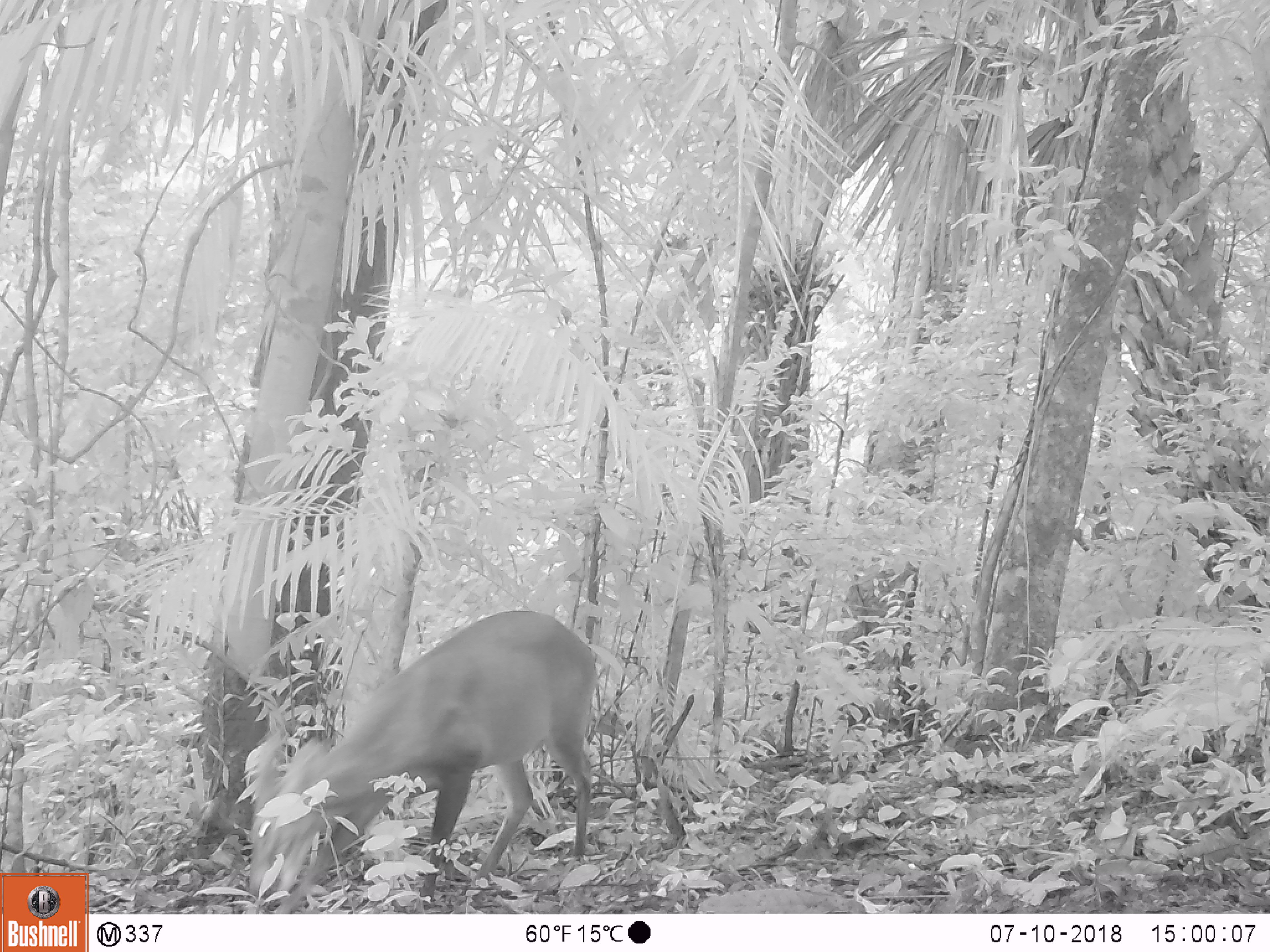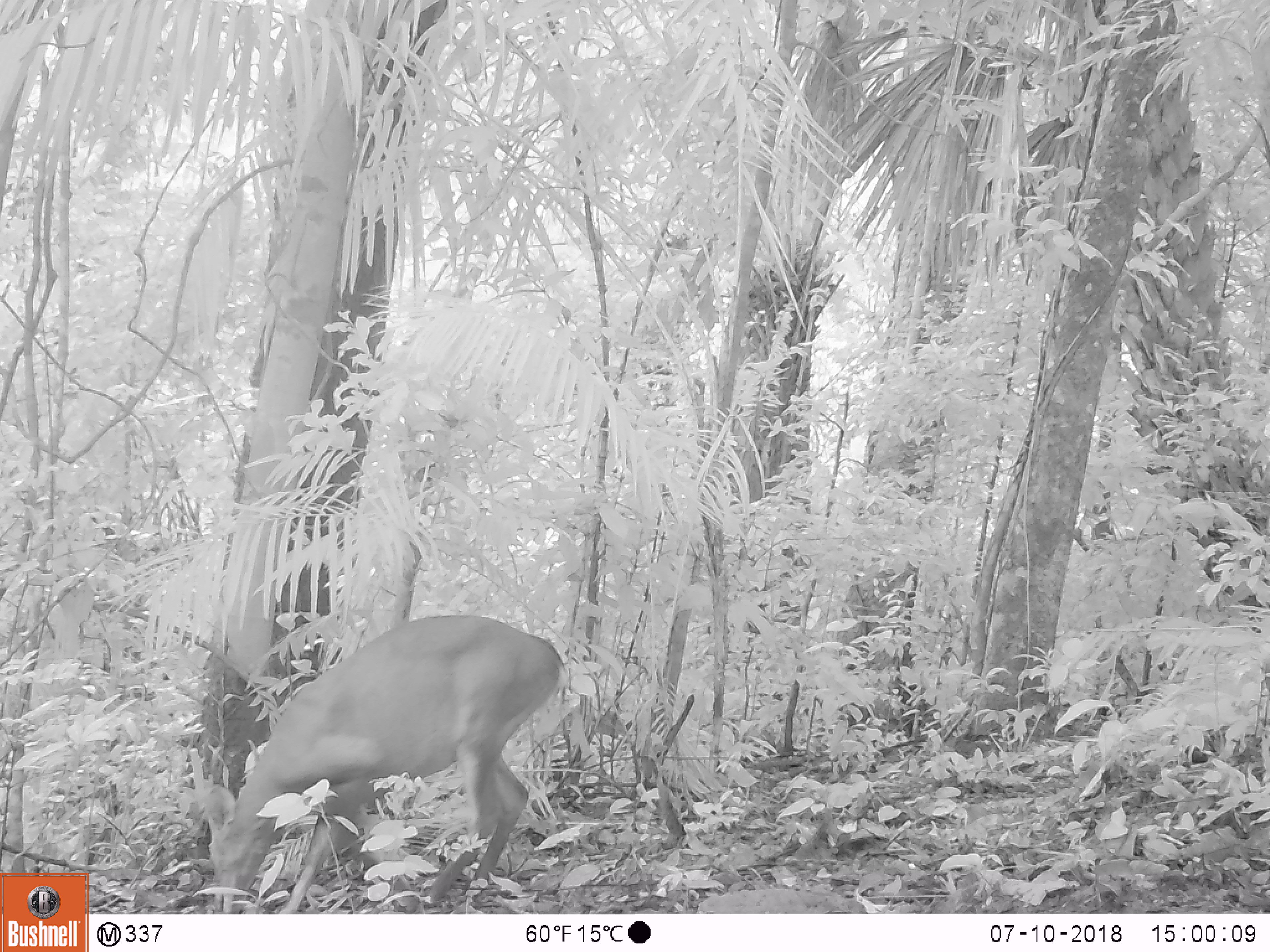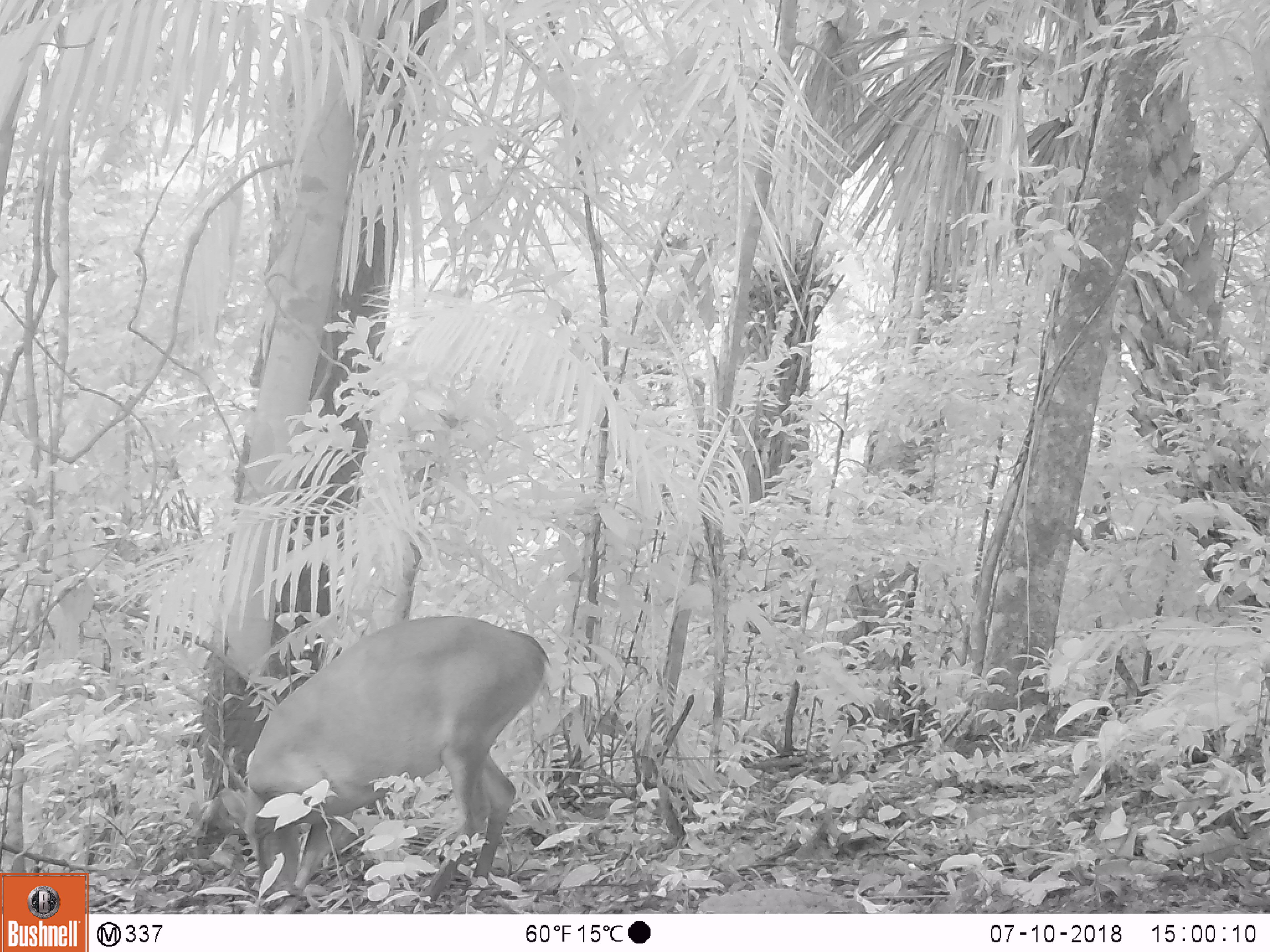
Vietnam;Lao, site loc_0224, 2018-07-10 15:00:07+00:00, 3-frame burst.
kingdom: Animalia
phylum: Chordata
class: Mammalia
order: Artiodactyla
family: Cervidae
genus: Muntiacus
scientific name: Muntiacus vuquangensis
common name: large-antlered muntjac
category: large antlered muntjac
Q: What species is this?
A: Large antlered muntjac (large-antlered muntjac) (Muntiacus vuquangensis).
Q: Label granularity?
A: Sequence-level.